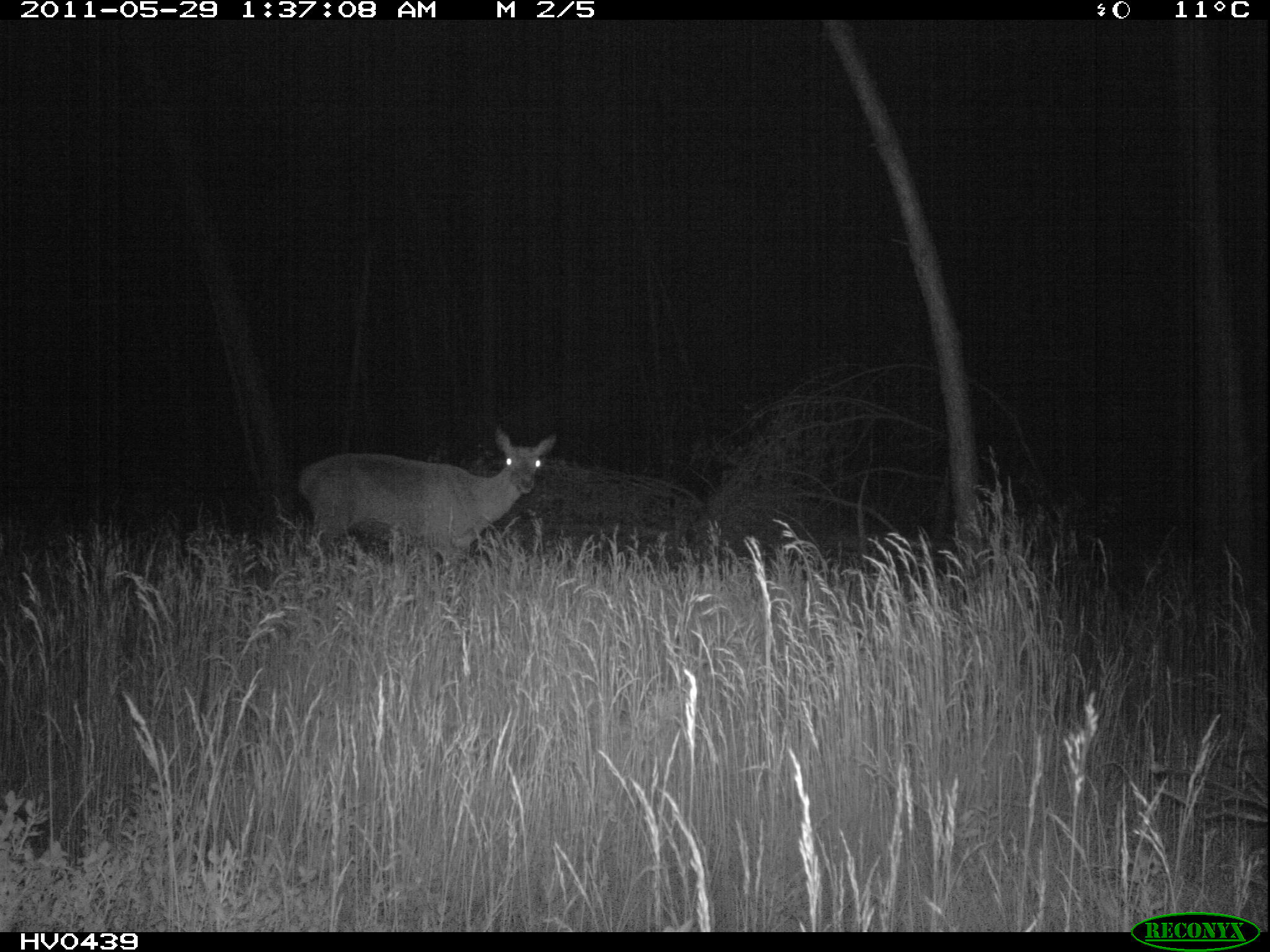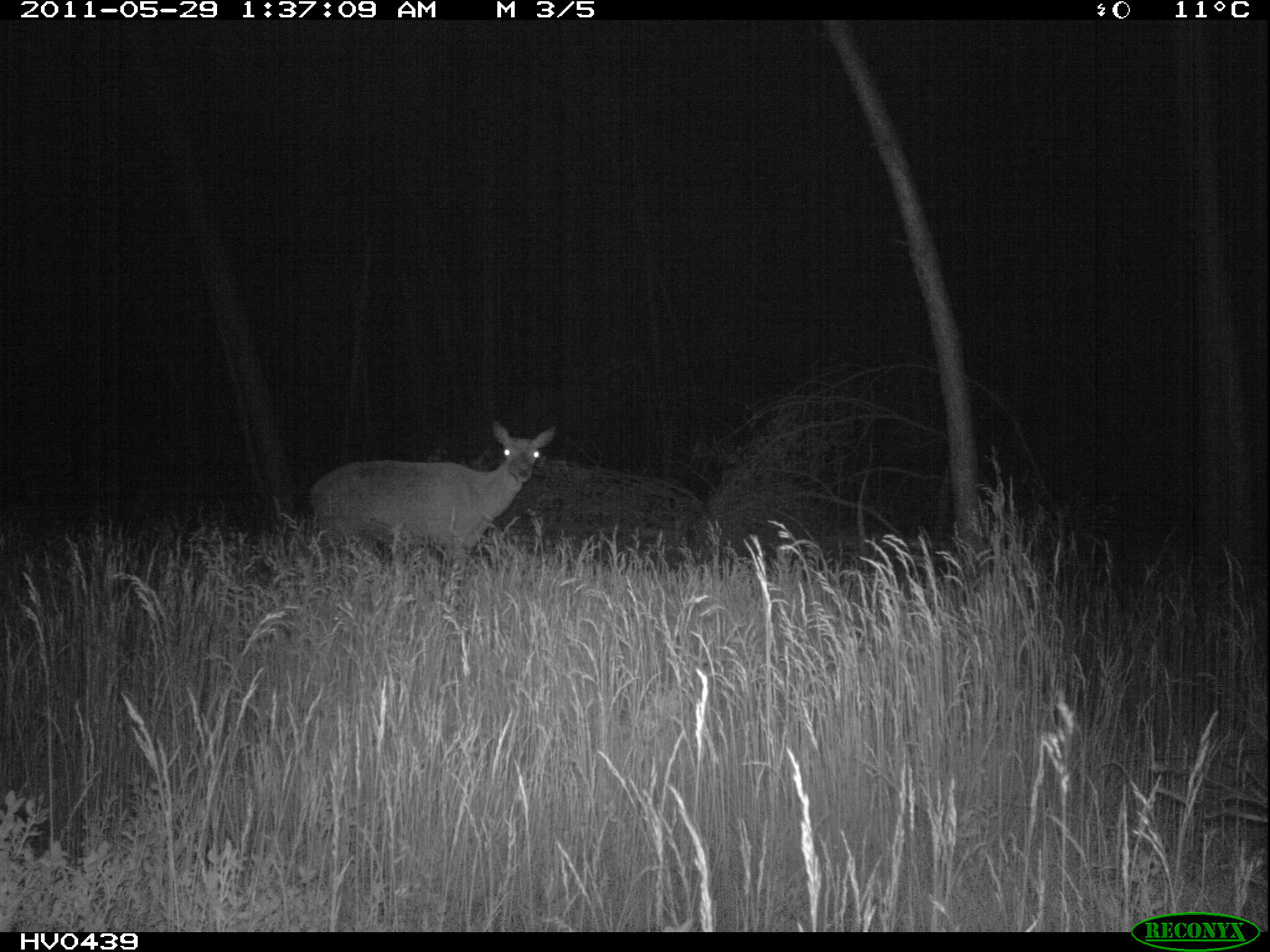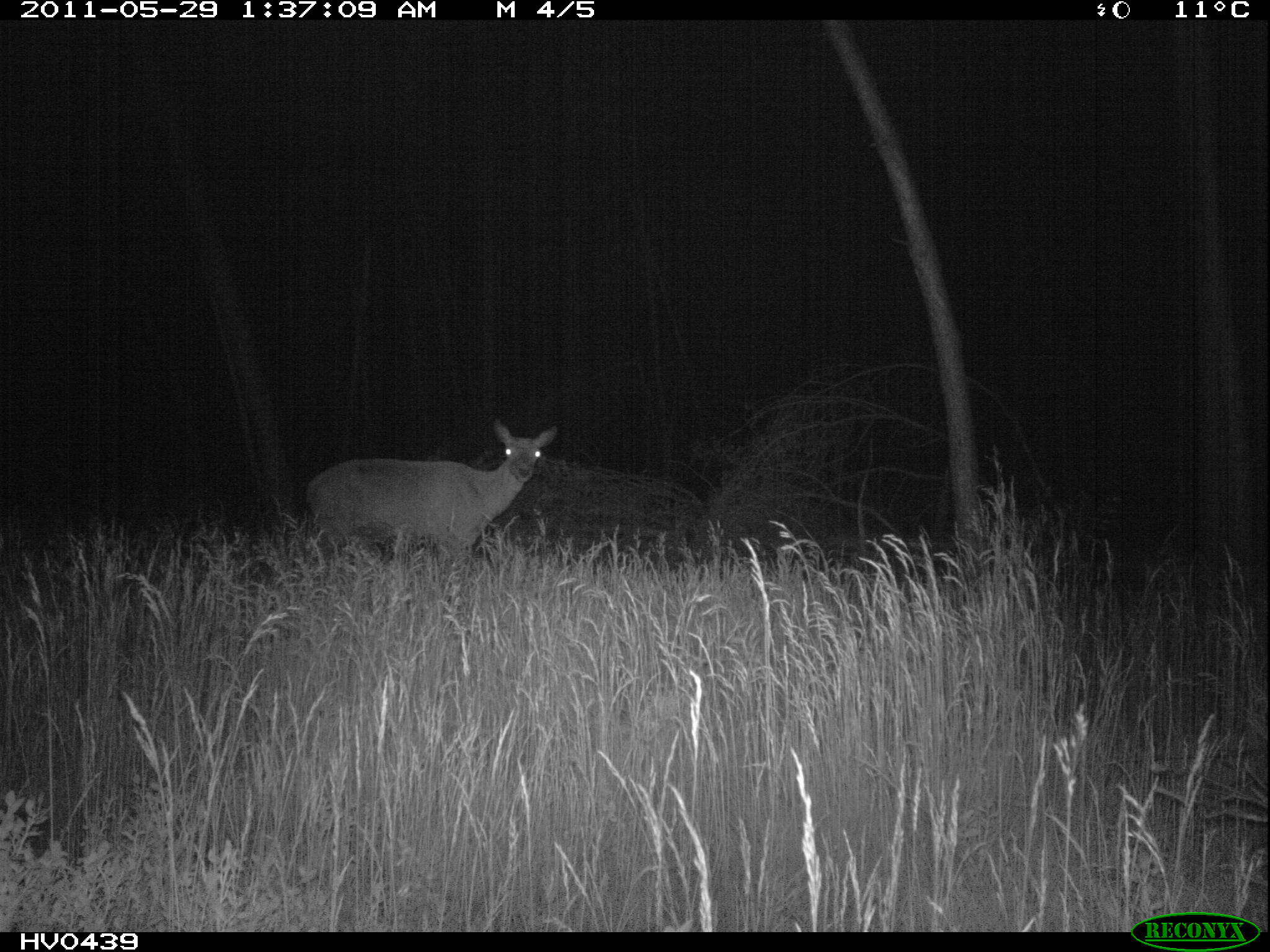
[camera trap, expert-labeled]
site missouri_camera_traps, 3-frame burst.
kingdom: Animalia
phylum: Chordata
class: Mammalia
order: Artiodactyla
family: Cervidae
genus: Cervus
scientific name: Cervus elaphus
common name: red deer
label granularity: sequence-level